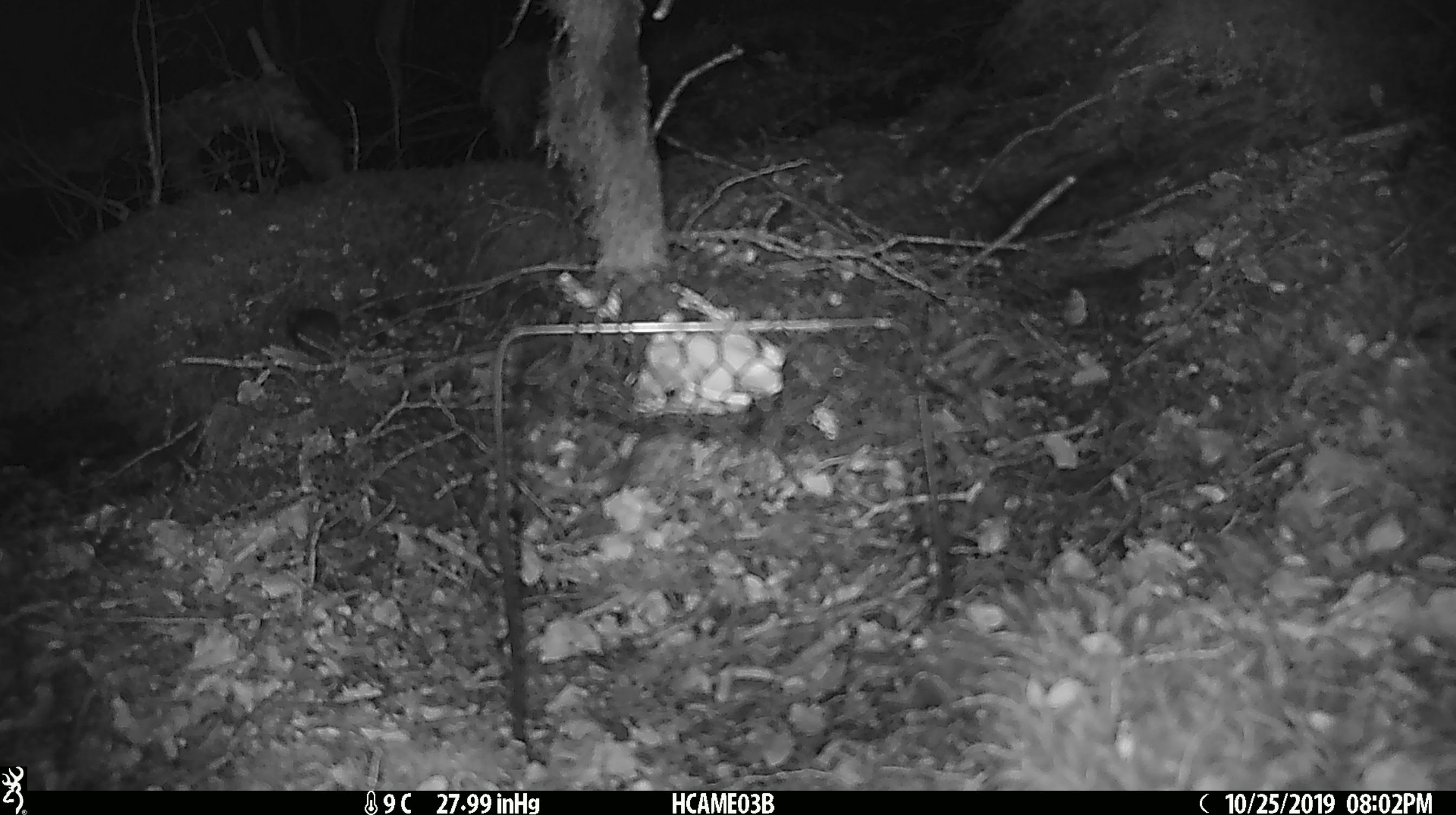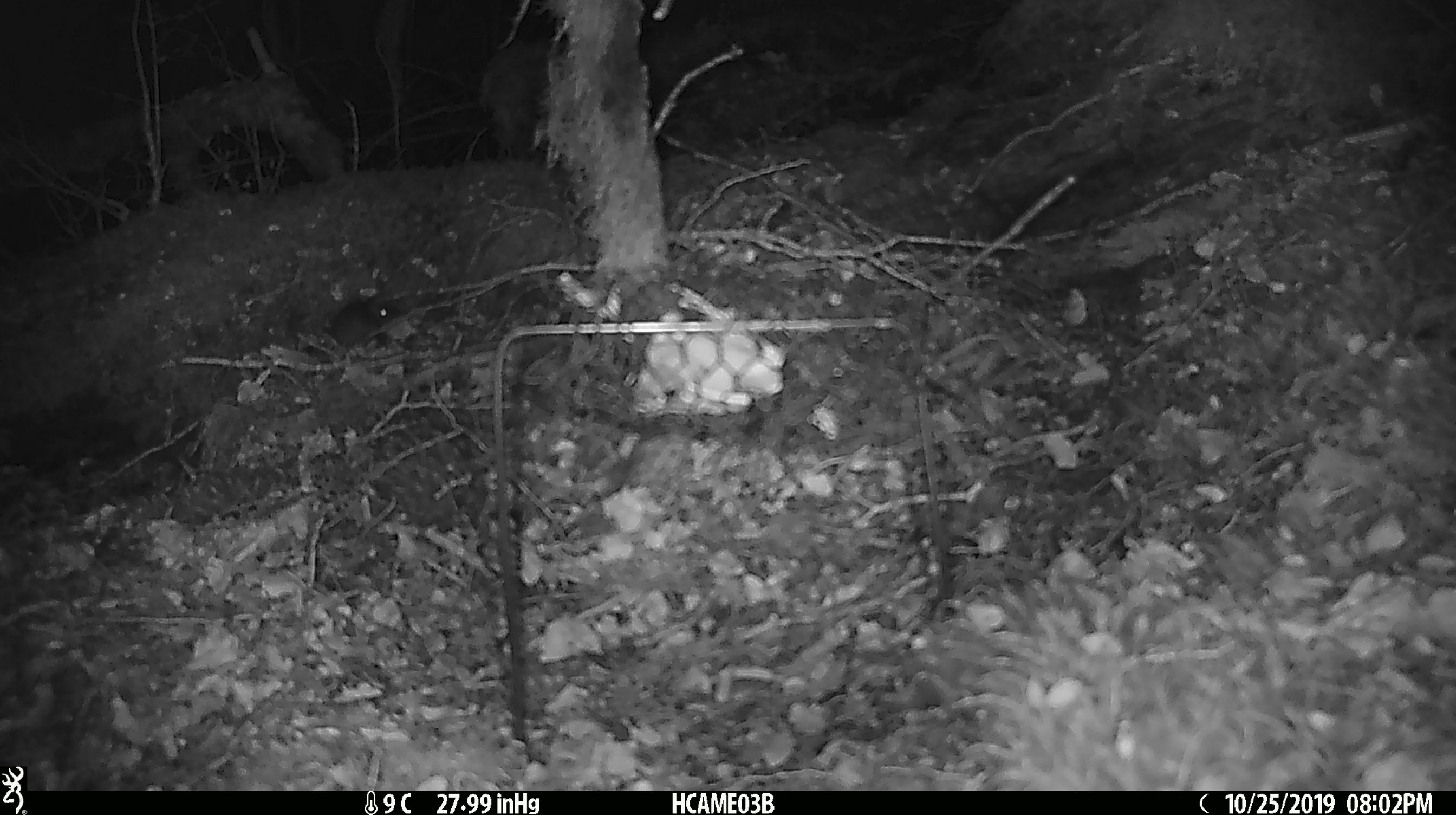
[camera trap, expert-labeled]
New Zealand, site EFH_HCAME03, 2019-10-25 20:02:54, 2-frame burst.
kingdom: Animalia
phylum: Chordata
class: Mammalia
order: Rodentia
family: Muridae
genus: Mus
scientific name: Mus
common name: mouse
Mouse (Mus).